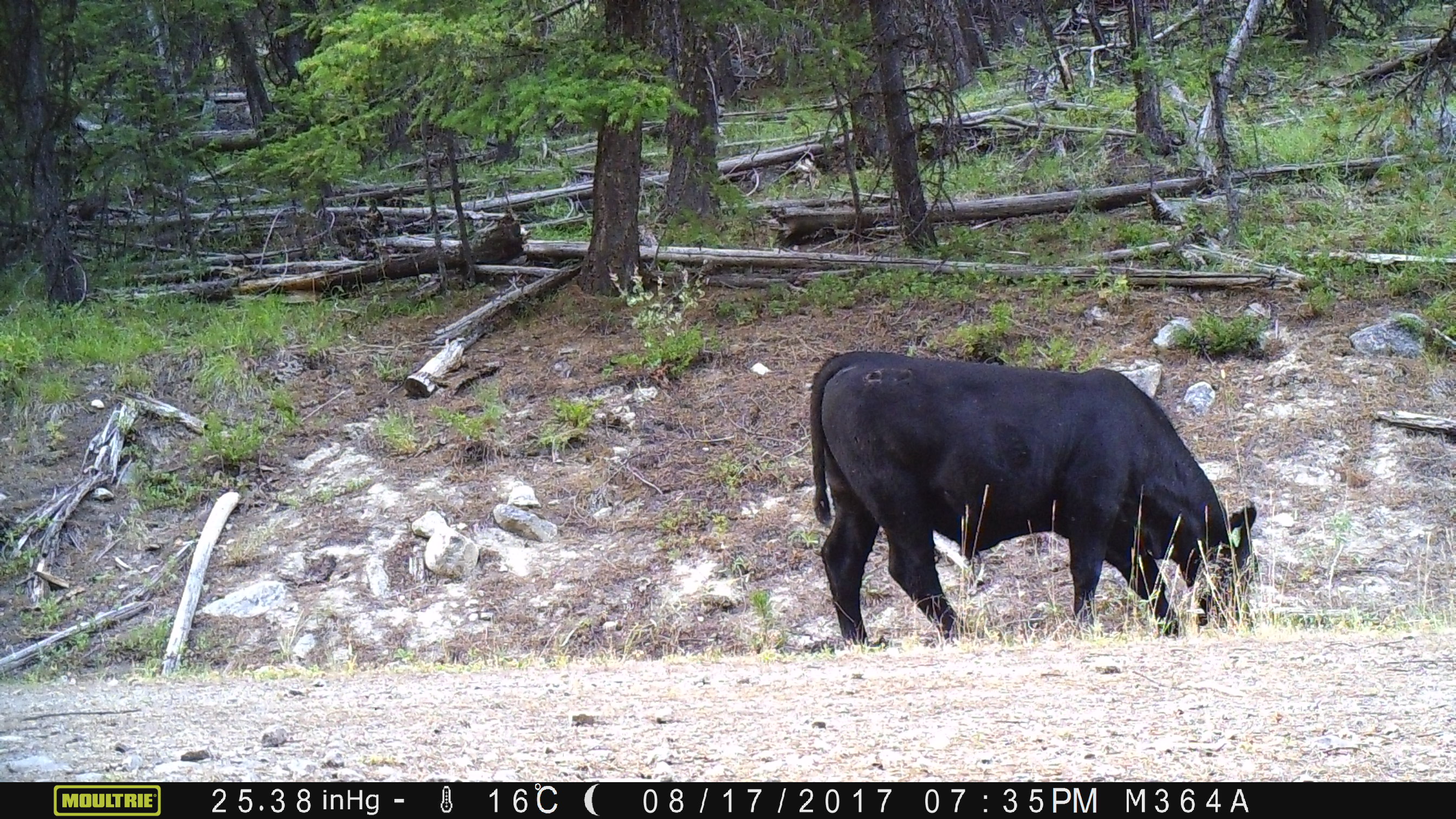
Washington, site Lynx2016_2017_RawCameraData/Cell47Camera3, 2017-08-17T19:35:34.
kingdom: Animalia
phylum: Chordata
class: Mammalia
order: Artiodactyla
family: Bovidae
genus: Bos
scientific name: Bos taurus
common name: domestic cattle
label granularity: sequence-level